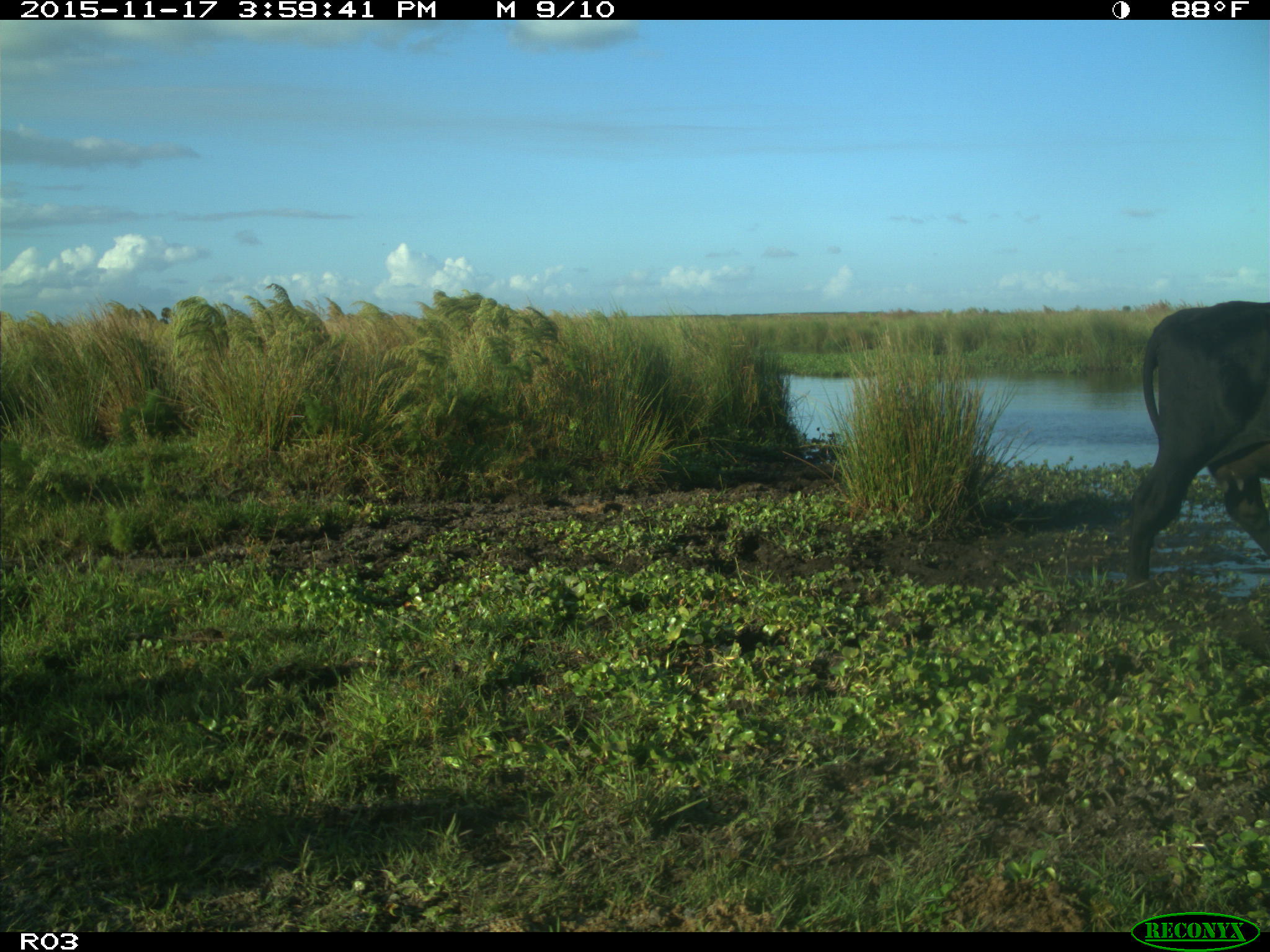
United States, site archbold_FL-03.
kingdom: Animalia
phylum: Chordata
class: Mammalia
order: Artiodactyla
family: Bovidae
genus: Bos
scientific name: Bos taurus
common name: domestic cow